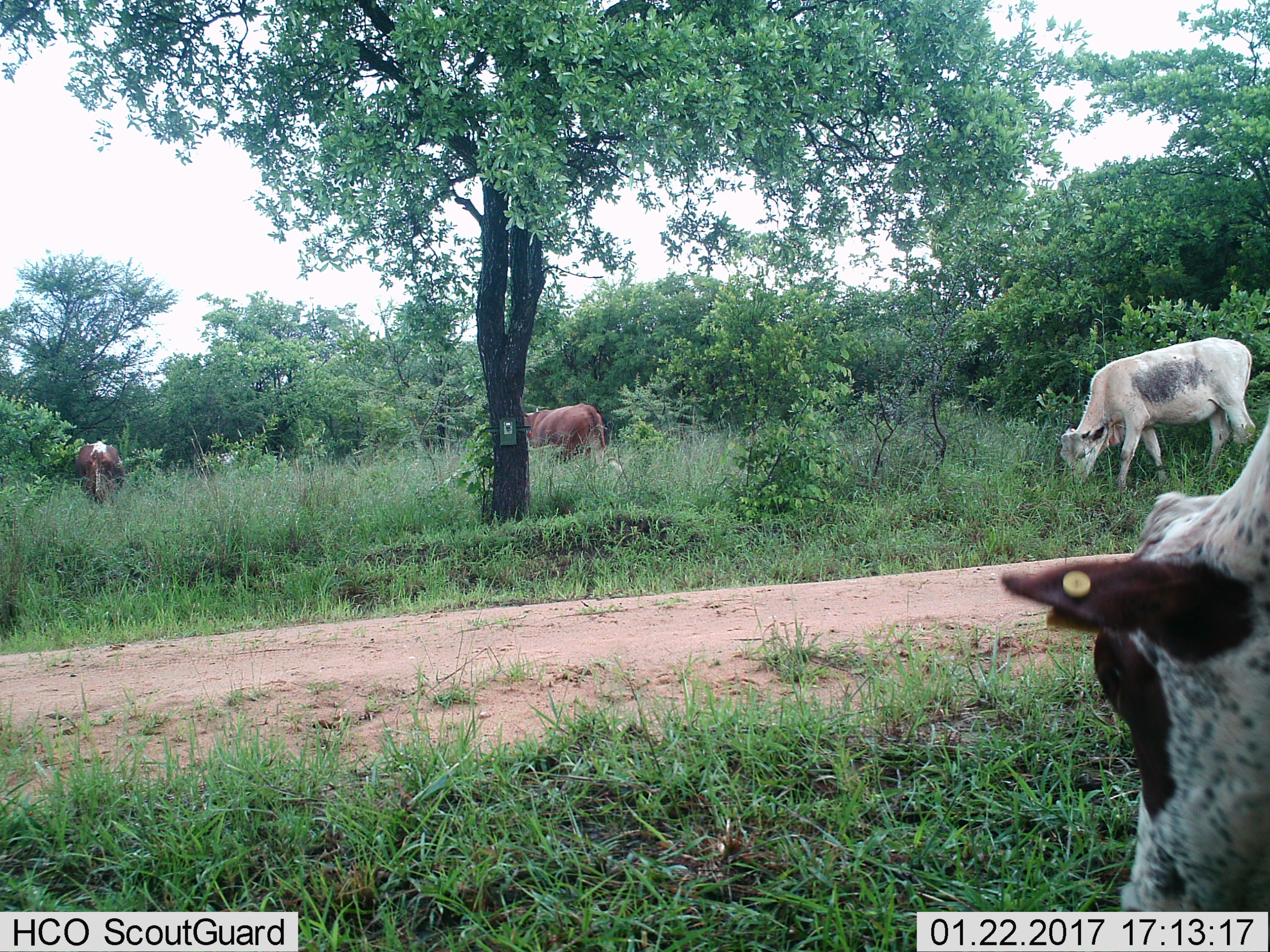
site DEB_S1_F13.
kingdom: Animalia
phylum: Chordata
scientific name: Vertebrata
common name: domestic animal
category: domesticanimal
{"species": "domesticanimal (domestic animal) (Vertebrata)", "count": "4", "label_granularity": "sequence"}